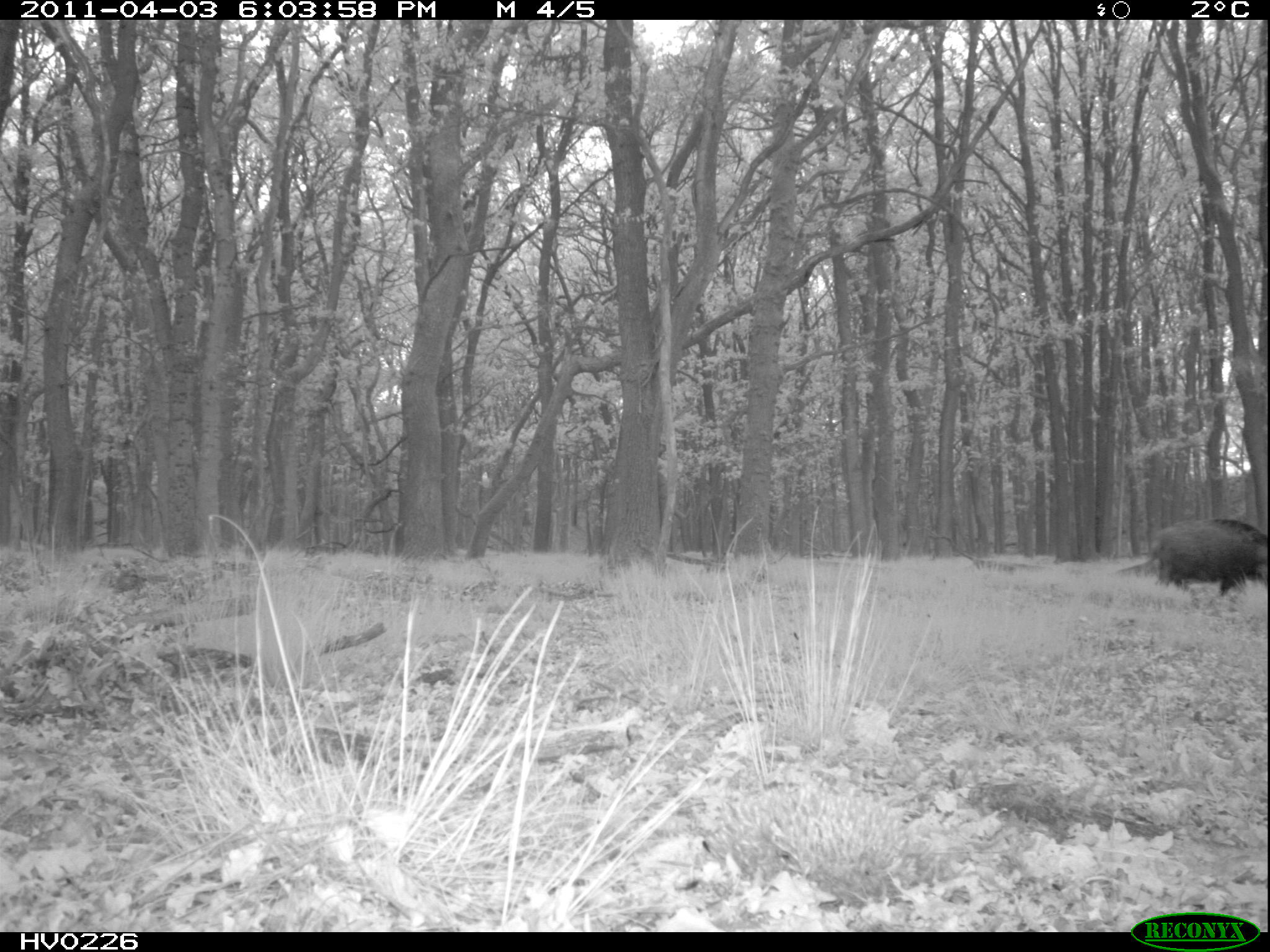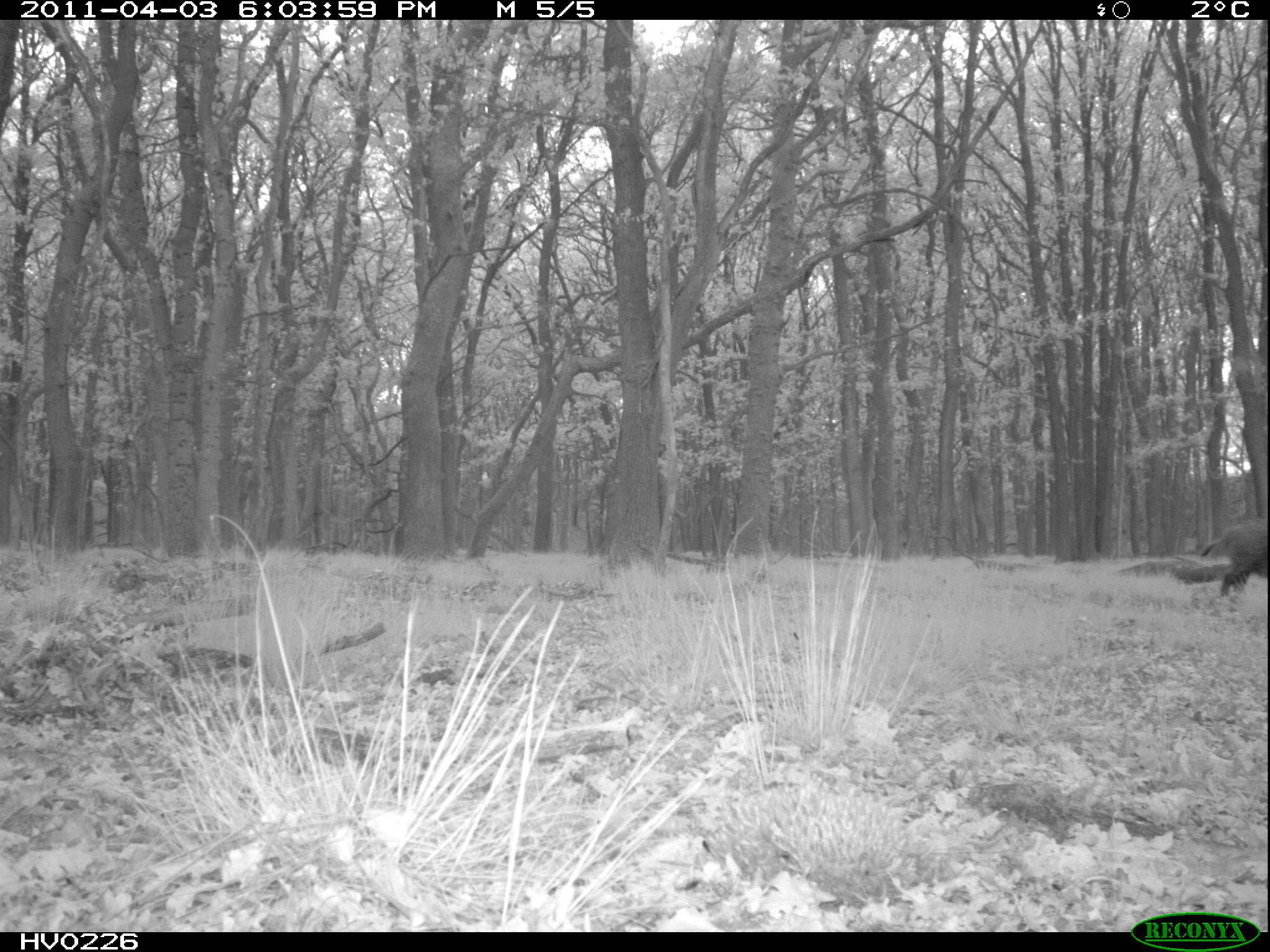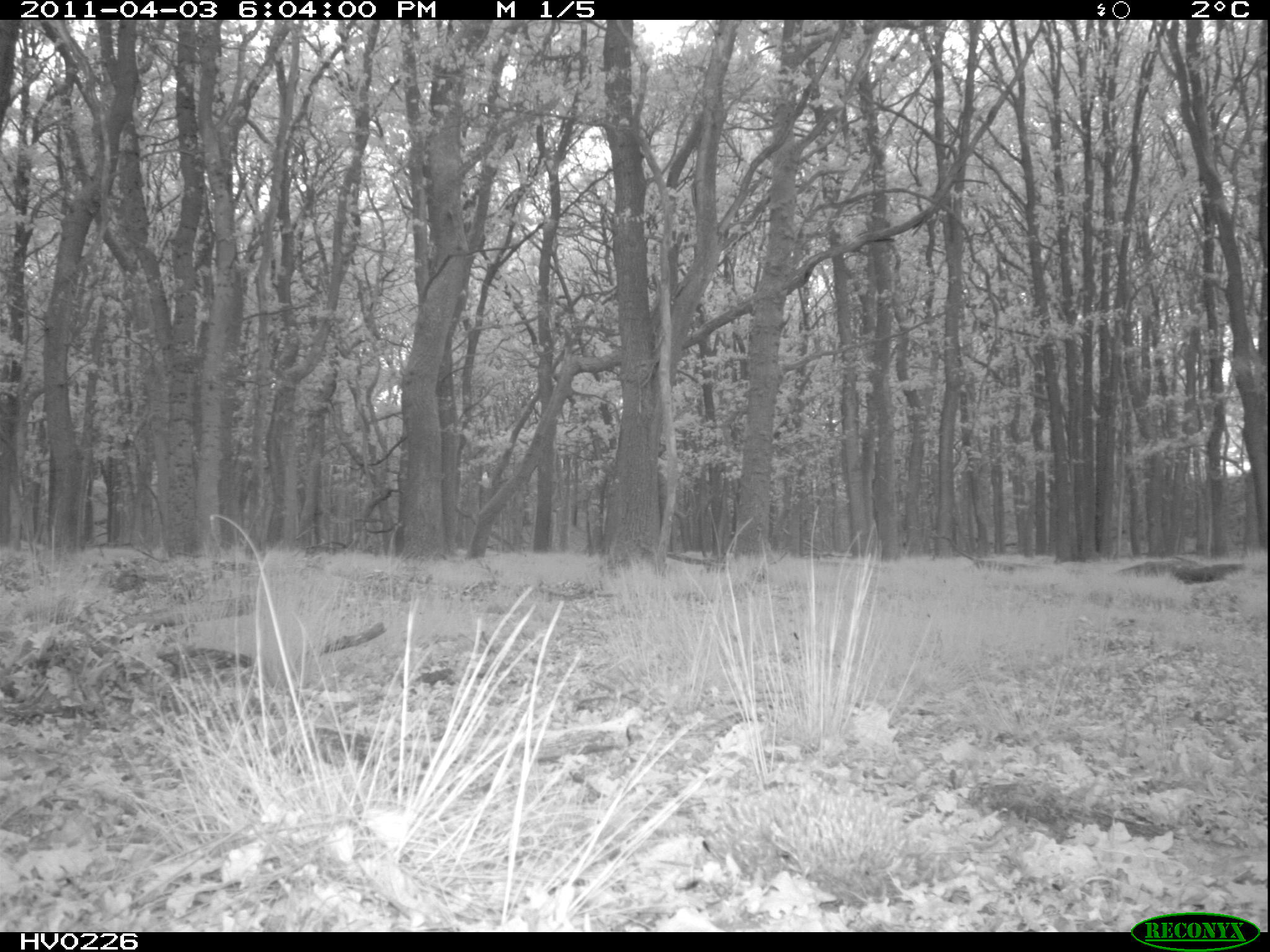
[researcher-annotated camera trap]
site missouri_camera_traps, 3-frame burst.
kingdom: Animalia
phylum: Chordata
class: Mammalia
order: Artiodactyla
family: Suidae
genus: Sus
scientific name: Sus scrofa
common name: wild boar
Wild boar (Sus scrofa). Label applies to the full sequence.